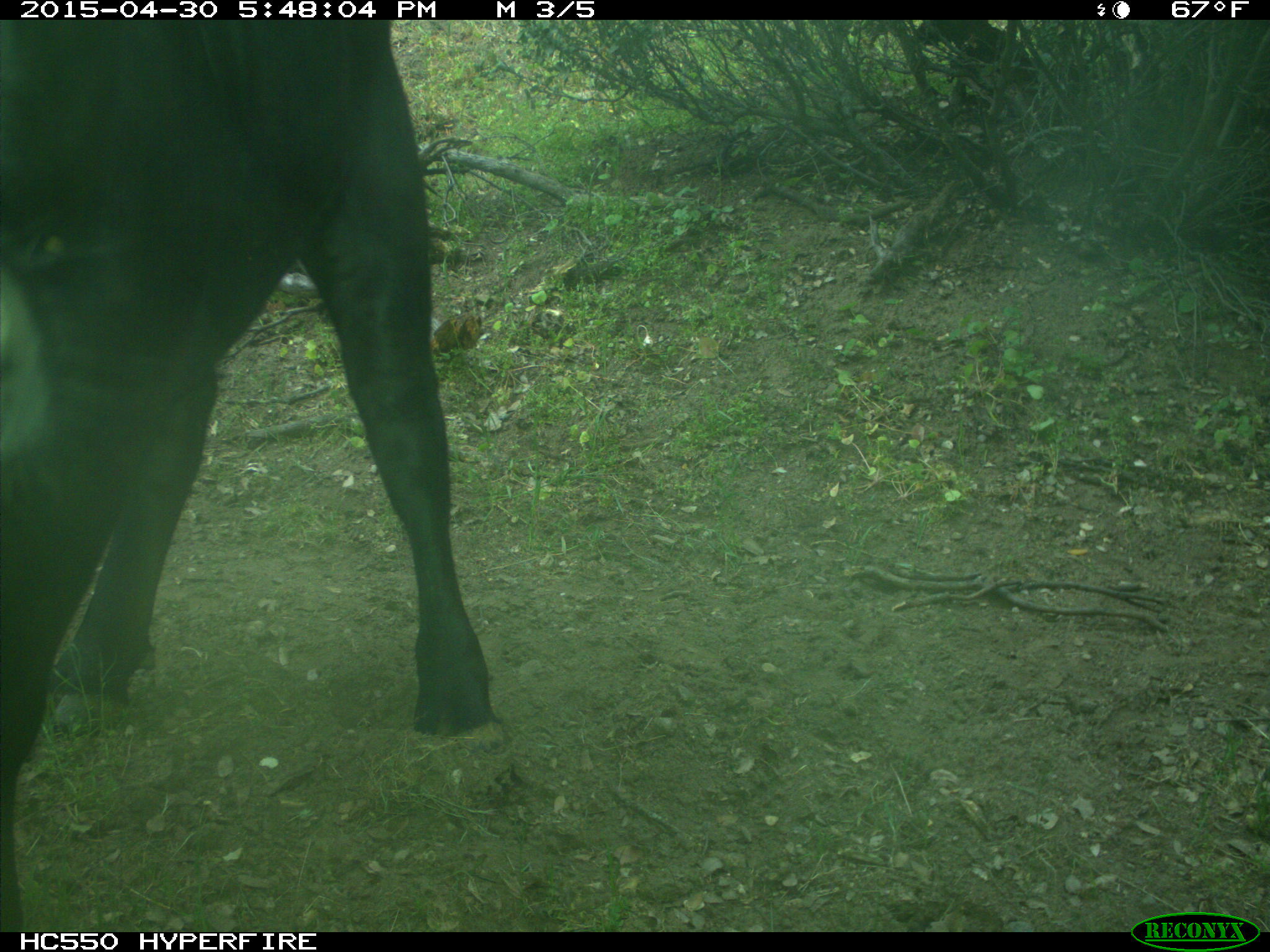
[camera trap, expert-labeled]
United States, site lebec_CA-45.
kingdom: Animalia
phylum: Chordata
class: Mammalia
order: Artiodactyla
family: Bovidae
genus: Bos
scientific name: Bos taurus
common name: domestic cow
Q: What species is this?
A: Bos taurus (domestic cow).